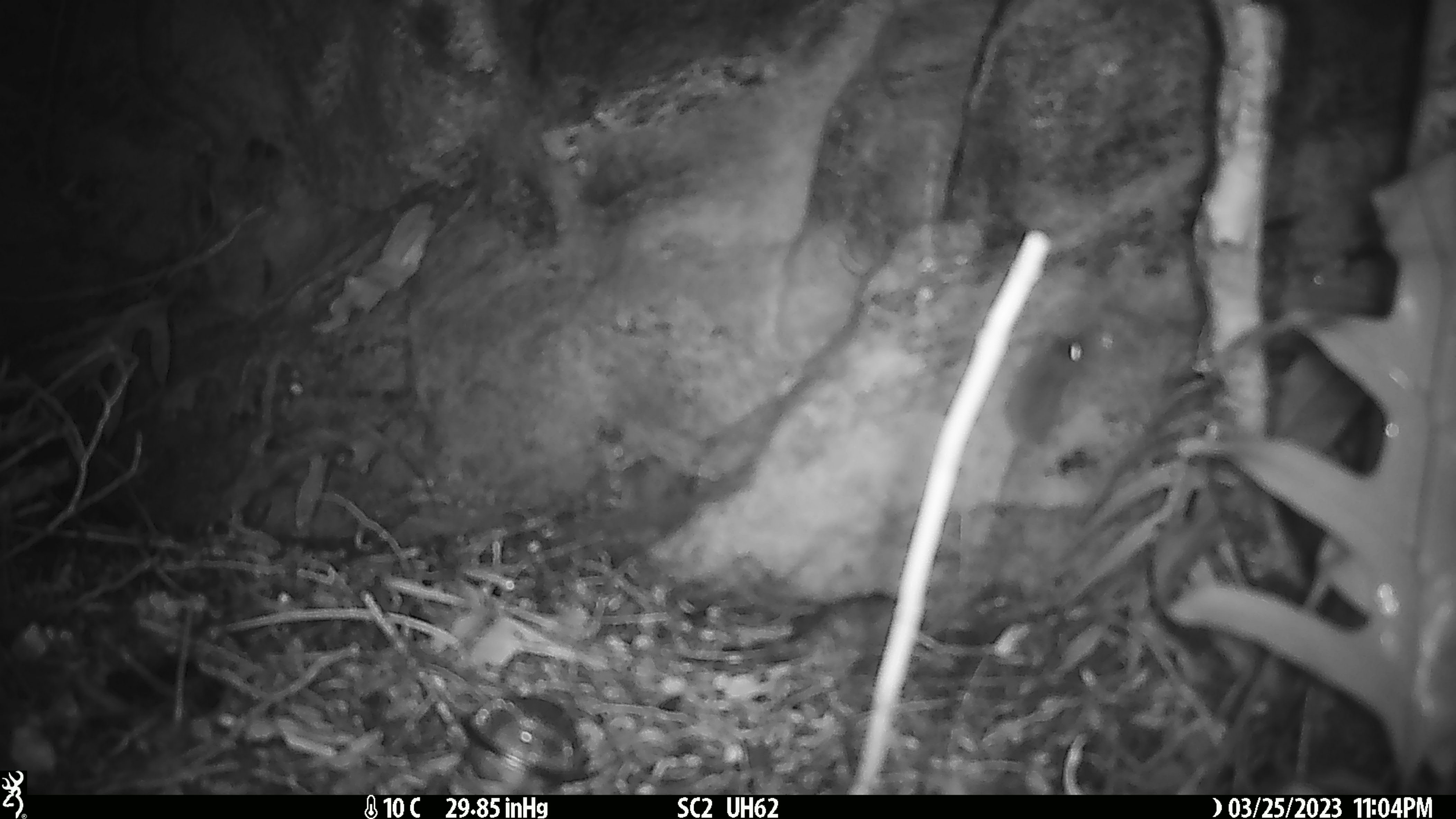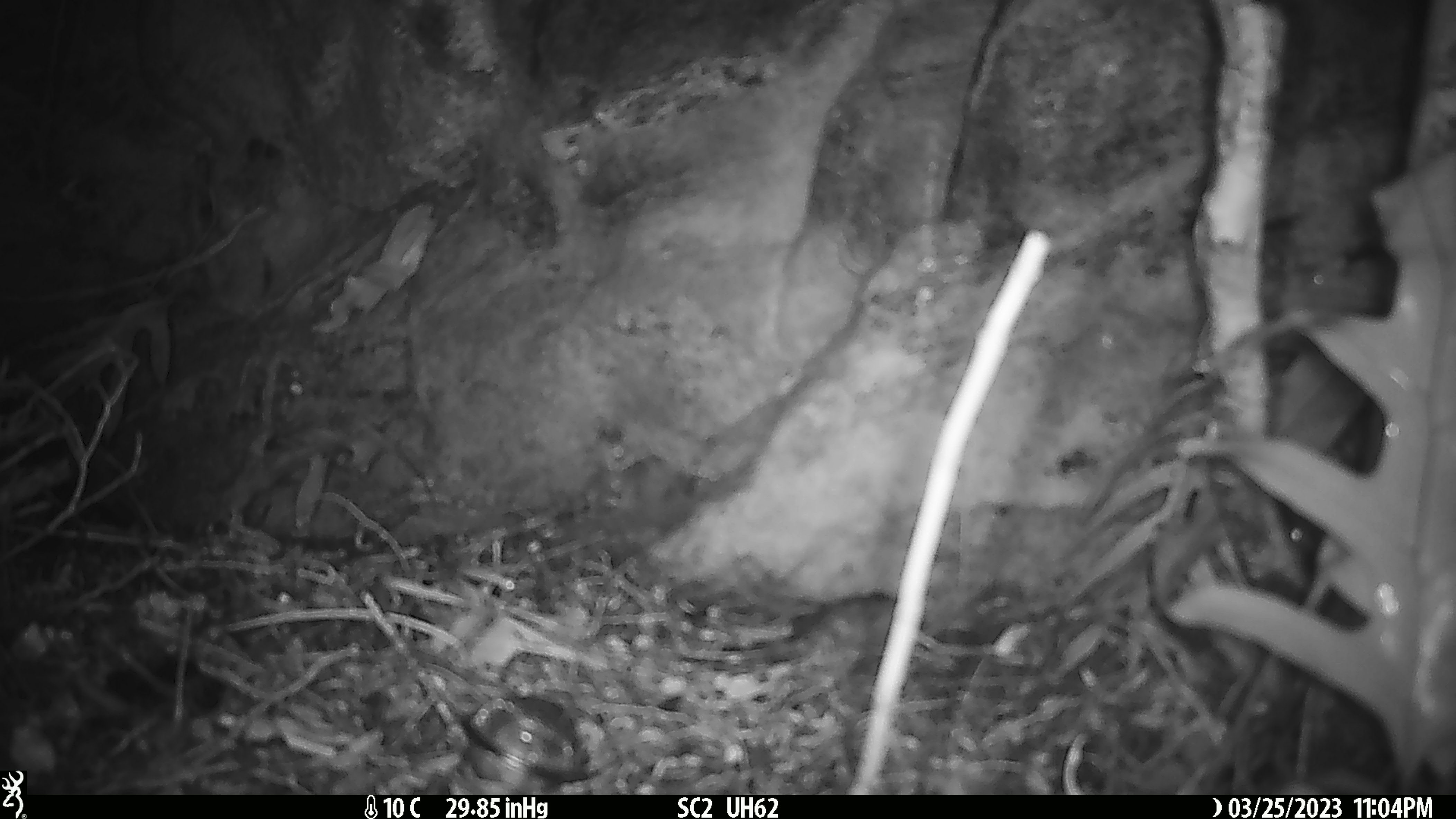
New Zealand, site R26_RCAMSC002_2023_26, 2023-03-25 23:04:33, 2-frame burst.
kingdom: Animalia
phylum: Chordata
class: Mammalia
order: Rodentia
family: Muridae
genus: Mus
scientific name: Mus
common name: mouse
Mouse (Mus).